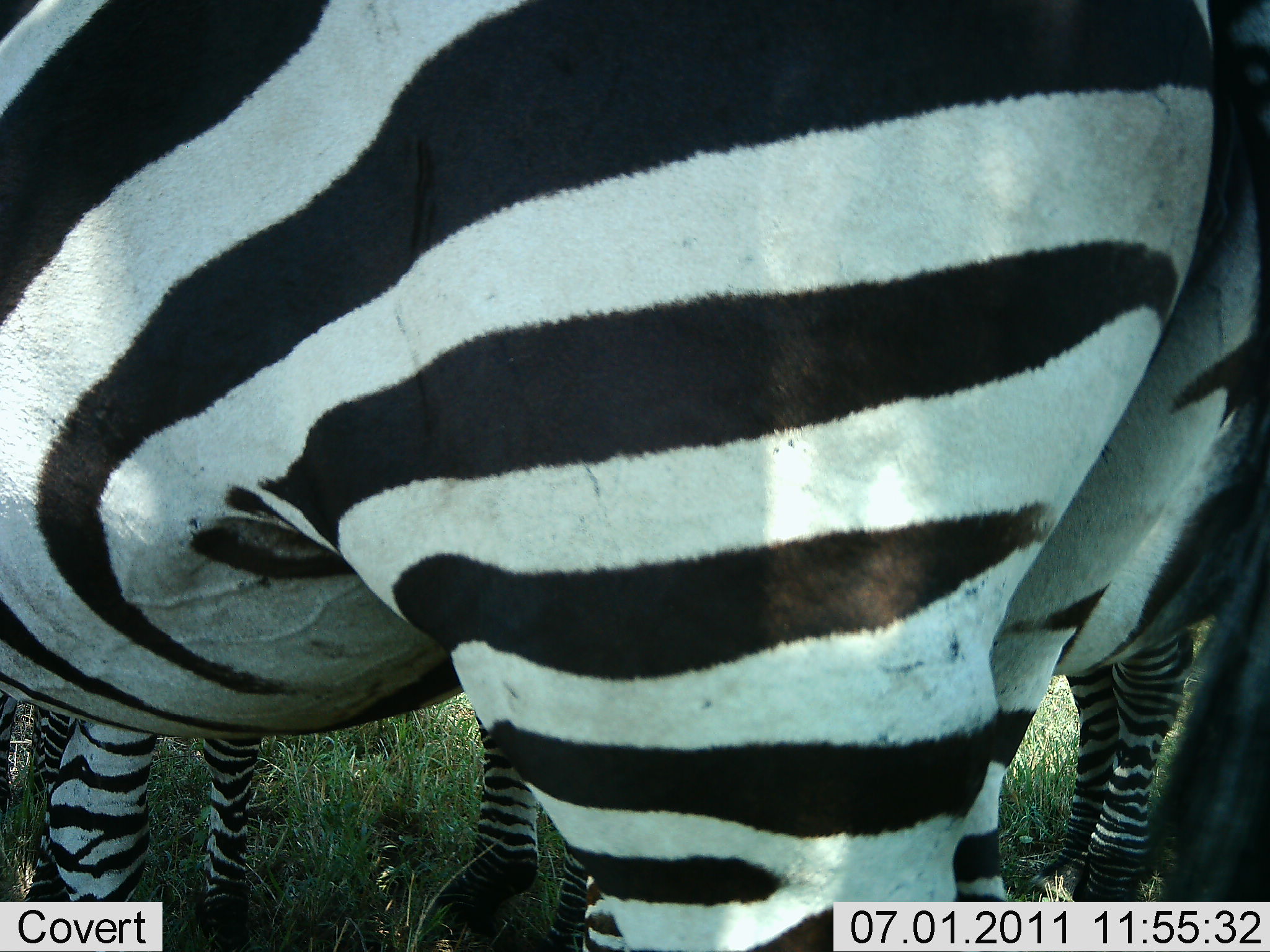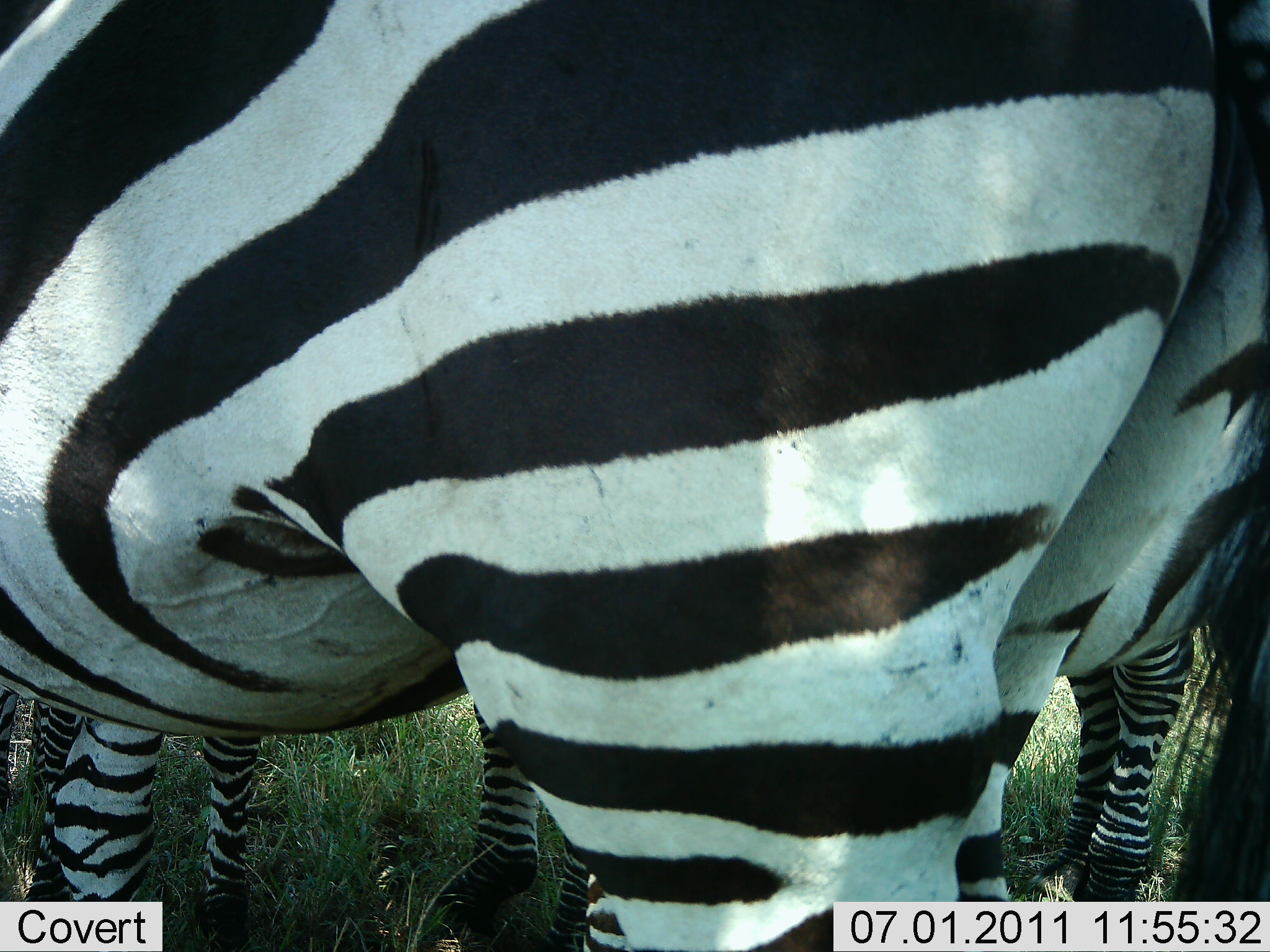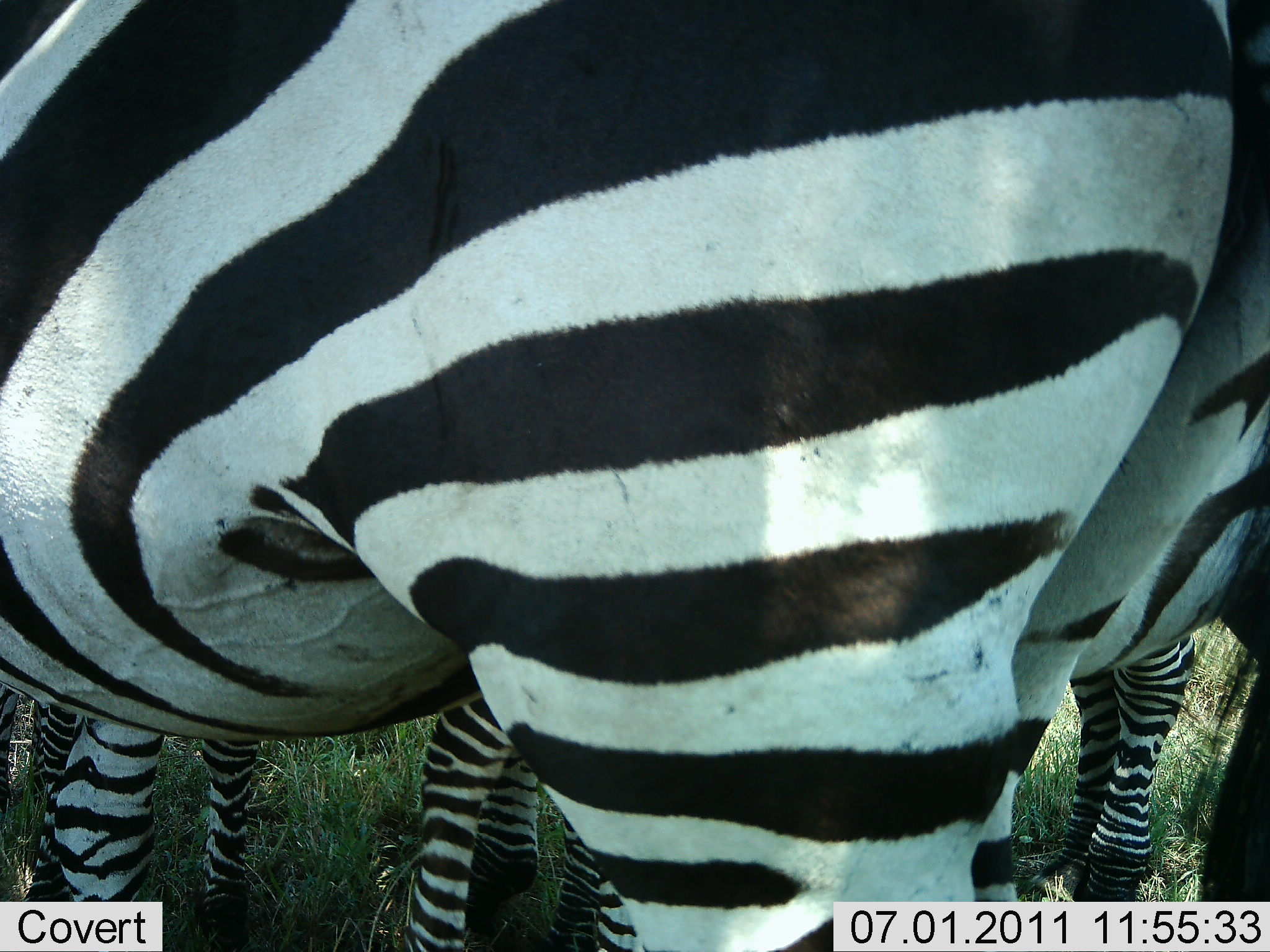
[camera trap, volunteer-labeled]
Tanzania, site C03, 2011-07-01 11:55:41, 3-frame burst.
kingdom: Animalia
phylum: Chordata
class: Mammalia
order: Perissodactyla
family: Equidae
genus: Equus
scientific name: Equus quagga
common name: plains zebra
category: zebra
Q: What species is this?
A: Zebra (plains zebra) (Equus quagga).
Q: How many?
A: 3.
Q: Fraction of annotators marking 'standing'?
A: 100%.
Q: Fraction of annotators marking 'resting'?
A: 0%.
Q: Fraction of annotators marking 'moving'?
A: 0%.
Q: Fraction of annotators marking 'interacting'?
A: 0%.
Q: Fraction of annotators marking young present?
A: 0%.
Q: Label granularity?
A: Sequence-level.